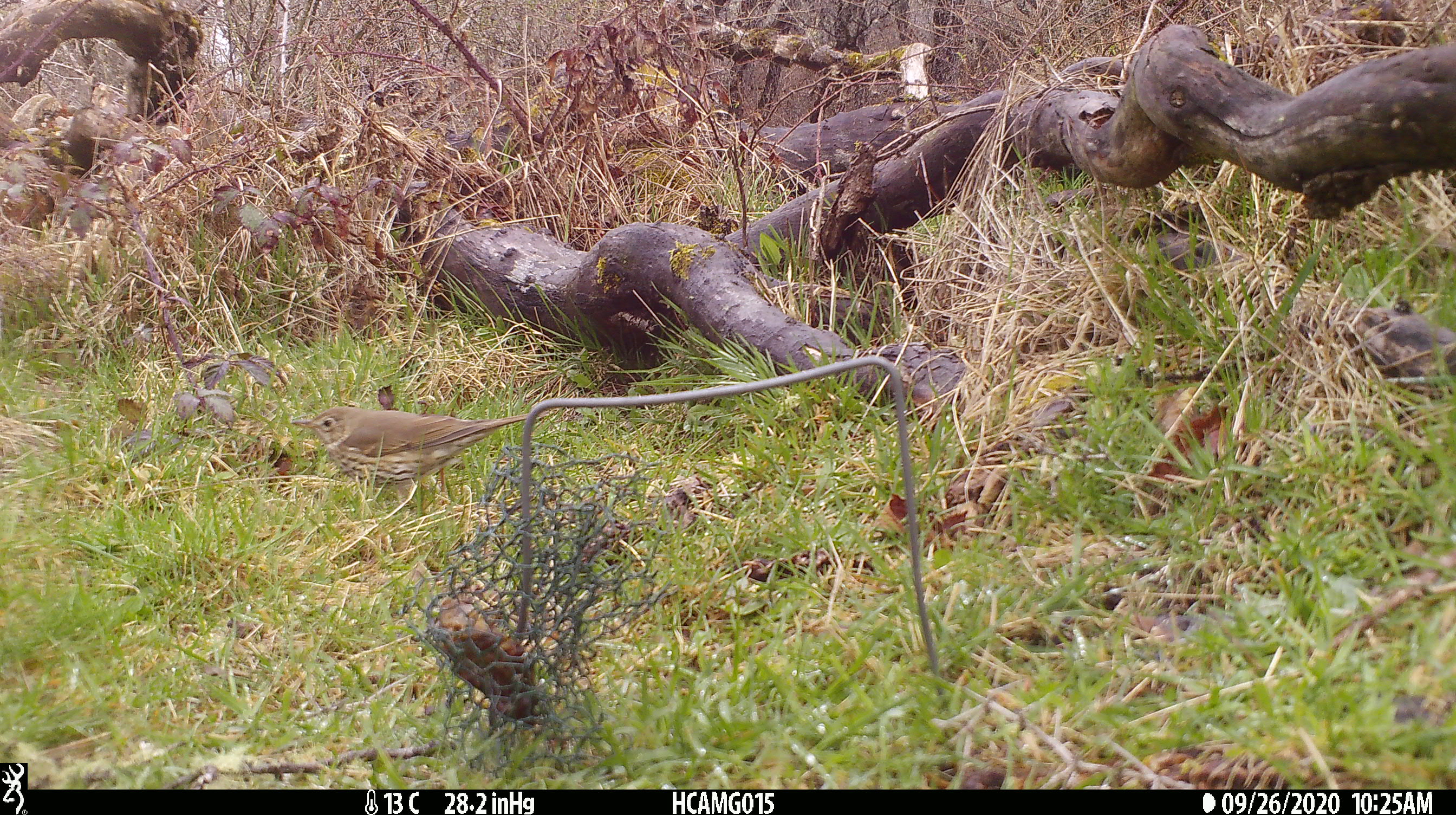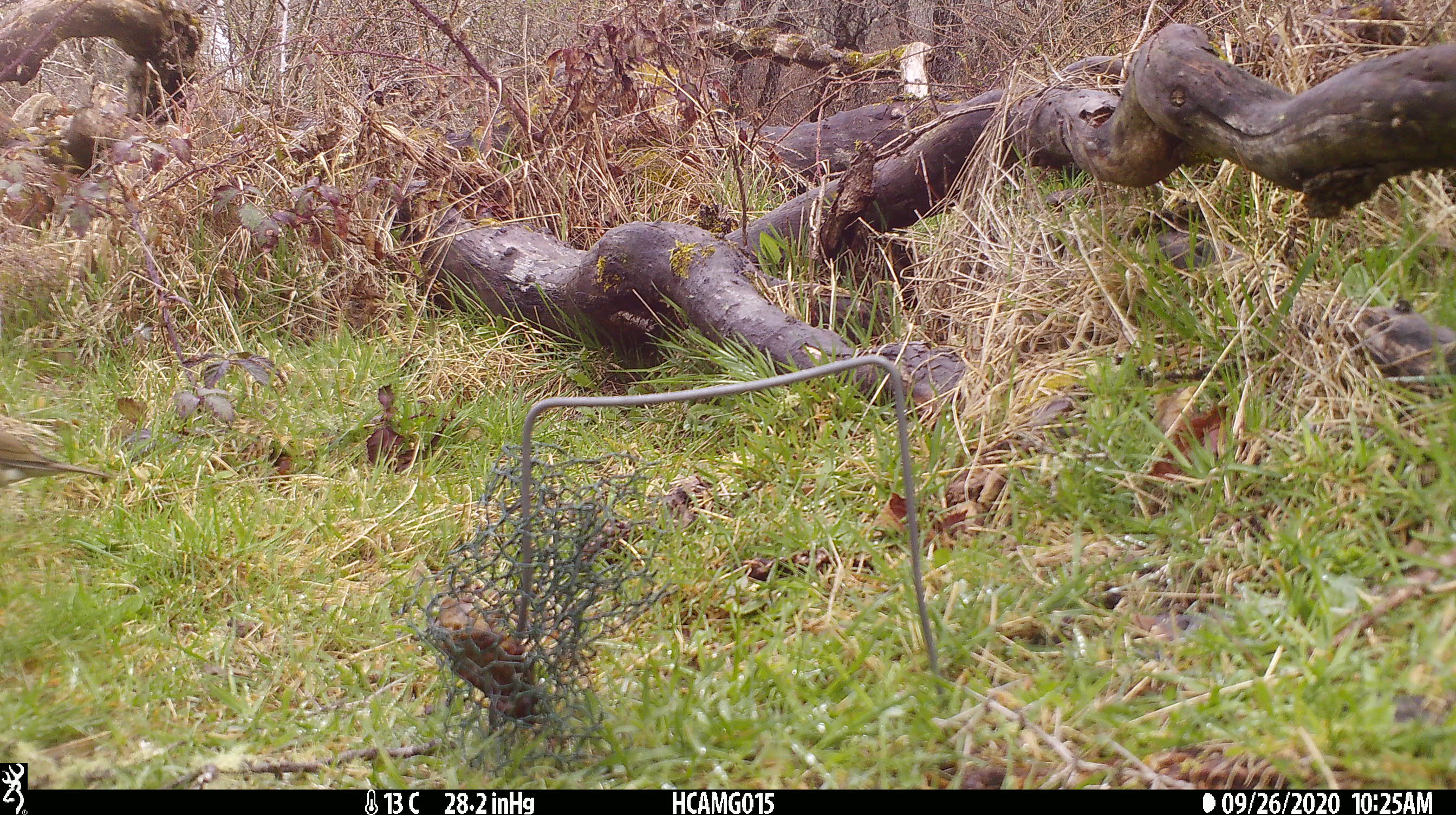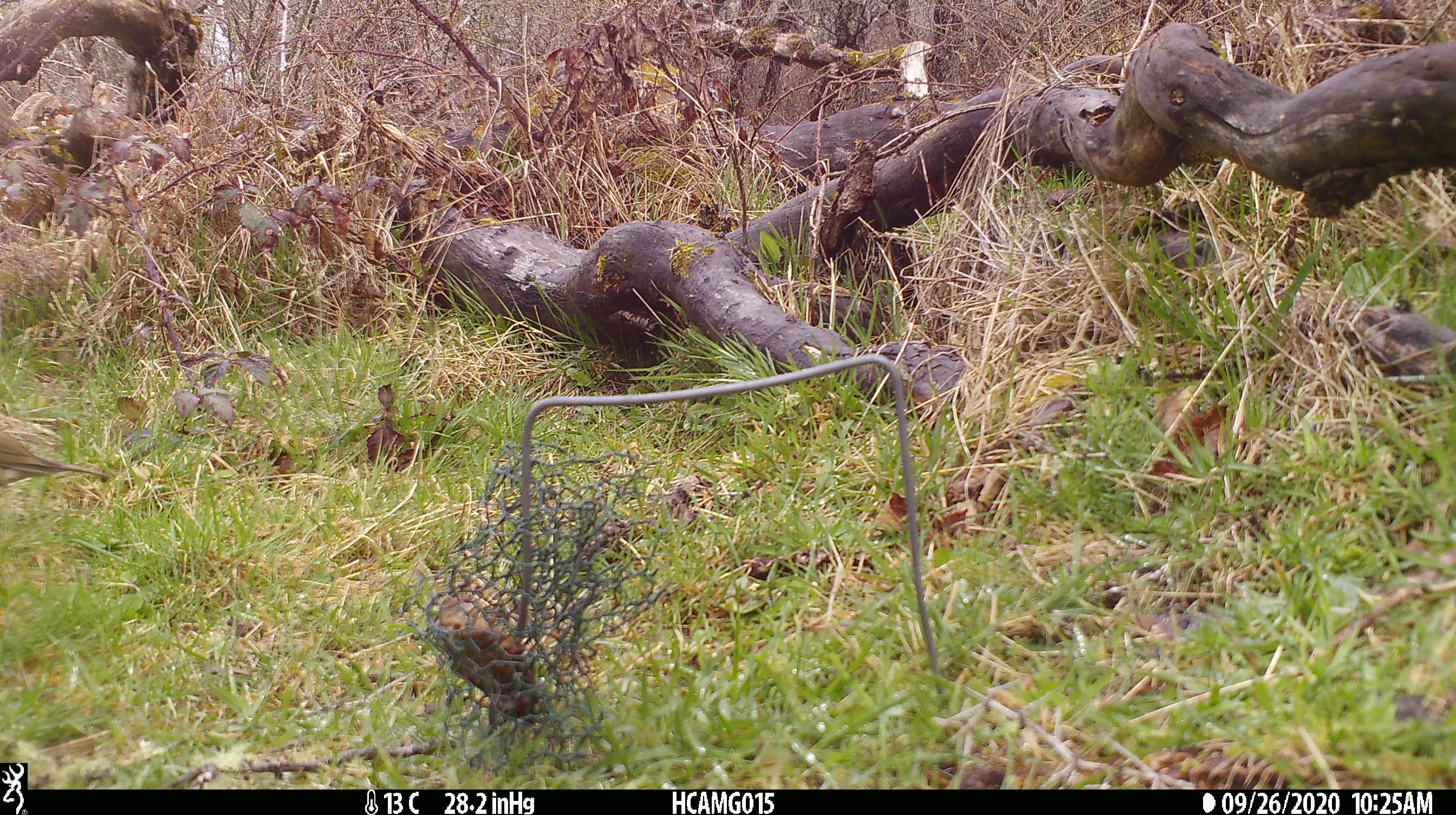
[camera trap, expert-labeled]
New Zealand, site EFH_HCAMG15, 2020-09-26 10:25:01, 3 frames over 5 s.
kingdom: Animalia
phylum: Chordata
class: Aves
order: Passeriformes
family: Turdidae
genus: Turdus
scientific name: Turdus philomelos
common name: song thrush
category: thrush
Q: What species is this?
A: Thrush (song thrush) (Turdus philomelos).